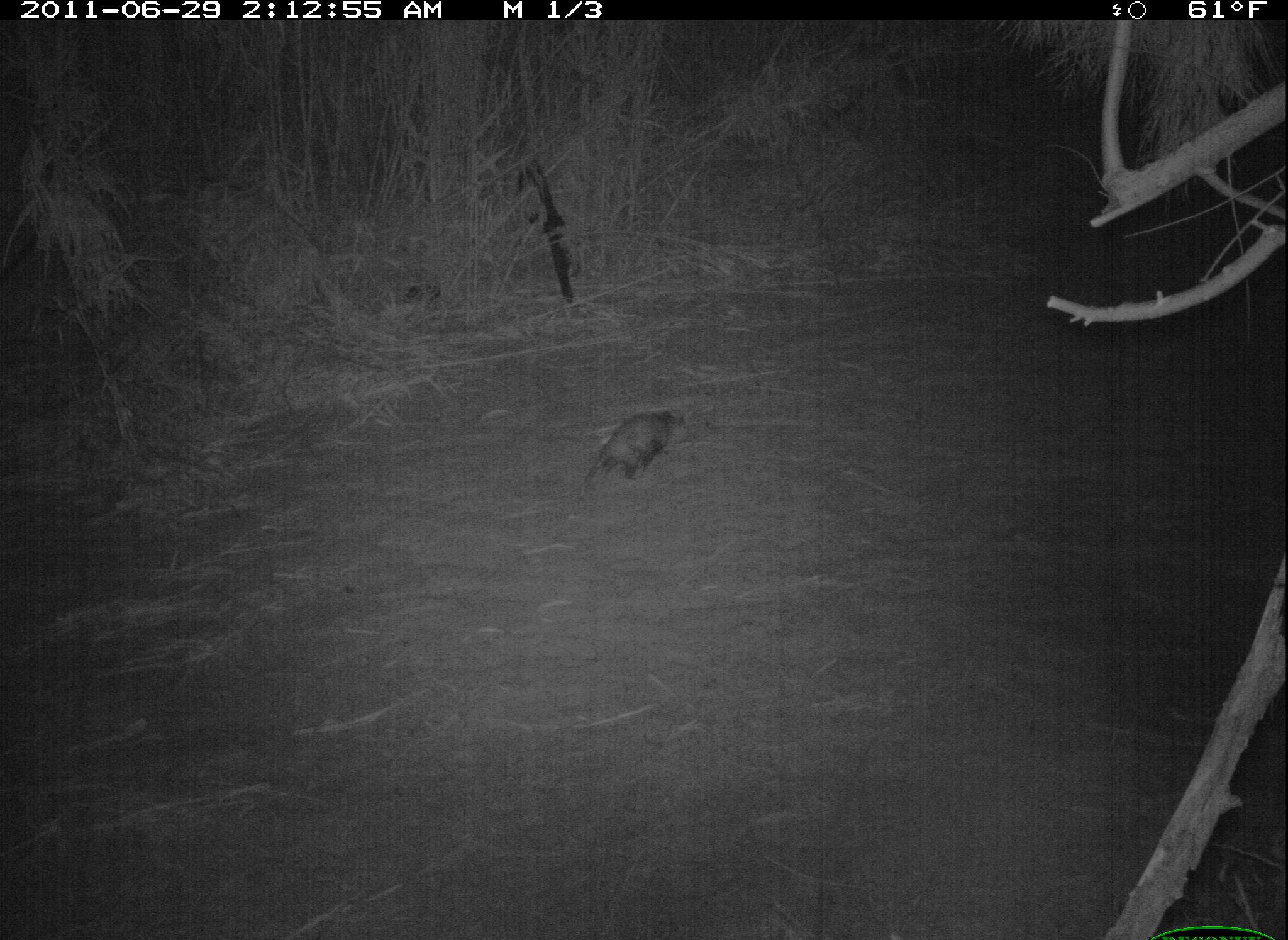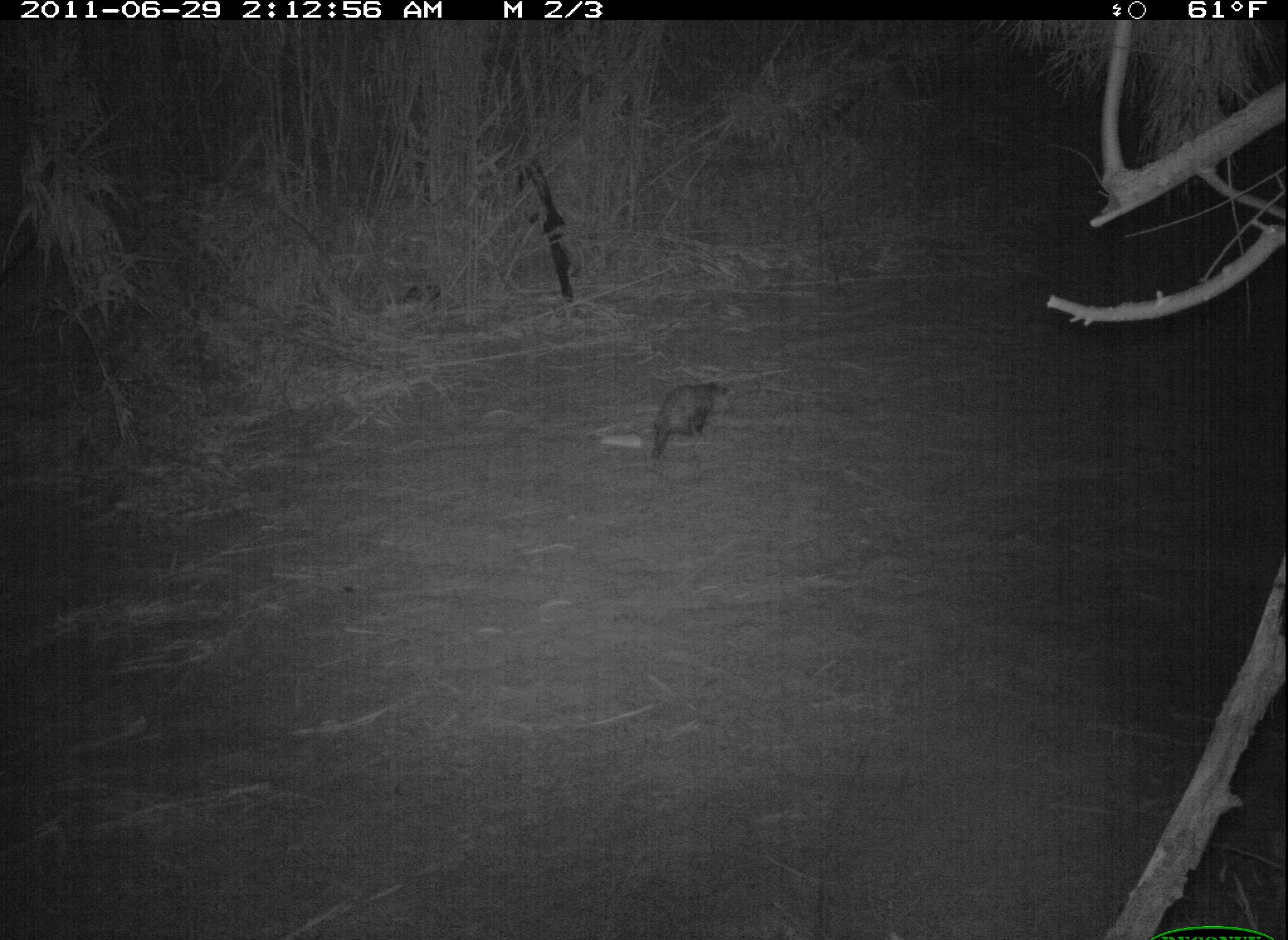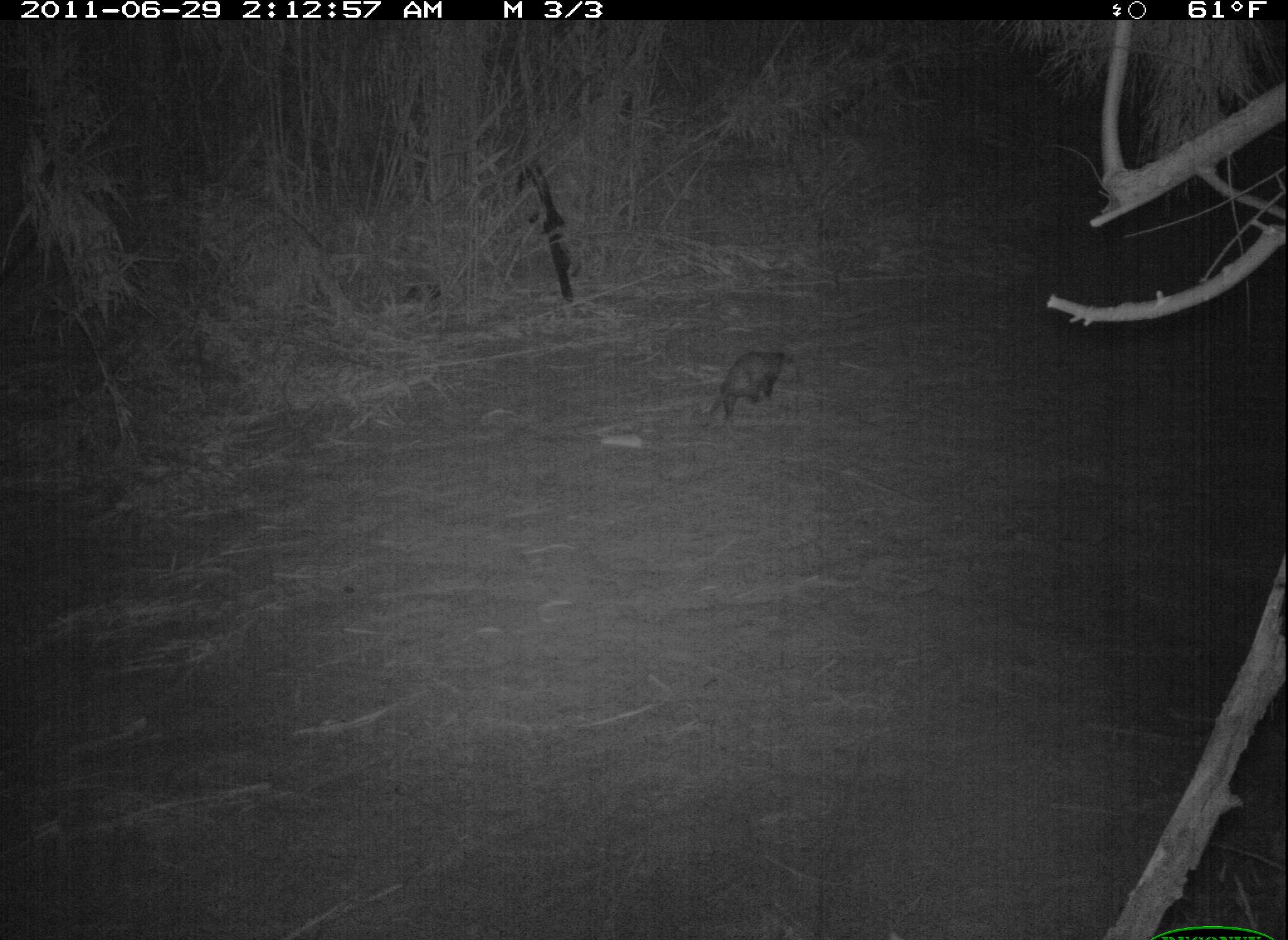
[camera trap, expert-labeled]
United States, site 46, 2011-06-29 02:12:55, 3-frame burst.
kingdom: Animalia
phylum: Chordata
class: Mammalia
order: Didelphimorphia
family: Didelphidae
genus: Didelphis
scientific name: Didelphis virginiana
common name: virginia opossum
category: opossum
Opossum (virginia opossum) (Didelphis virginiana).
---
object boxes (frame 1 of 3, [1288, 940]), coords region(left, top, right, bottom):
opossum: region(572, 395, 715, 498)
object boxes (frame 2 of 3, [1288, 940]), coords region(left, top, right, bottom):
opossum: region(625, 374, 753, 488)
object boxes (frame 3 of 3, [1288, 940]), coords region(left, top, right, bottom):
opossum: region(694, 340, 800, 433)